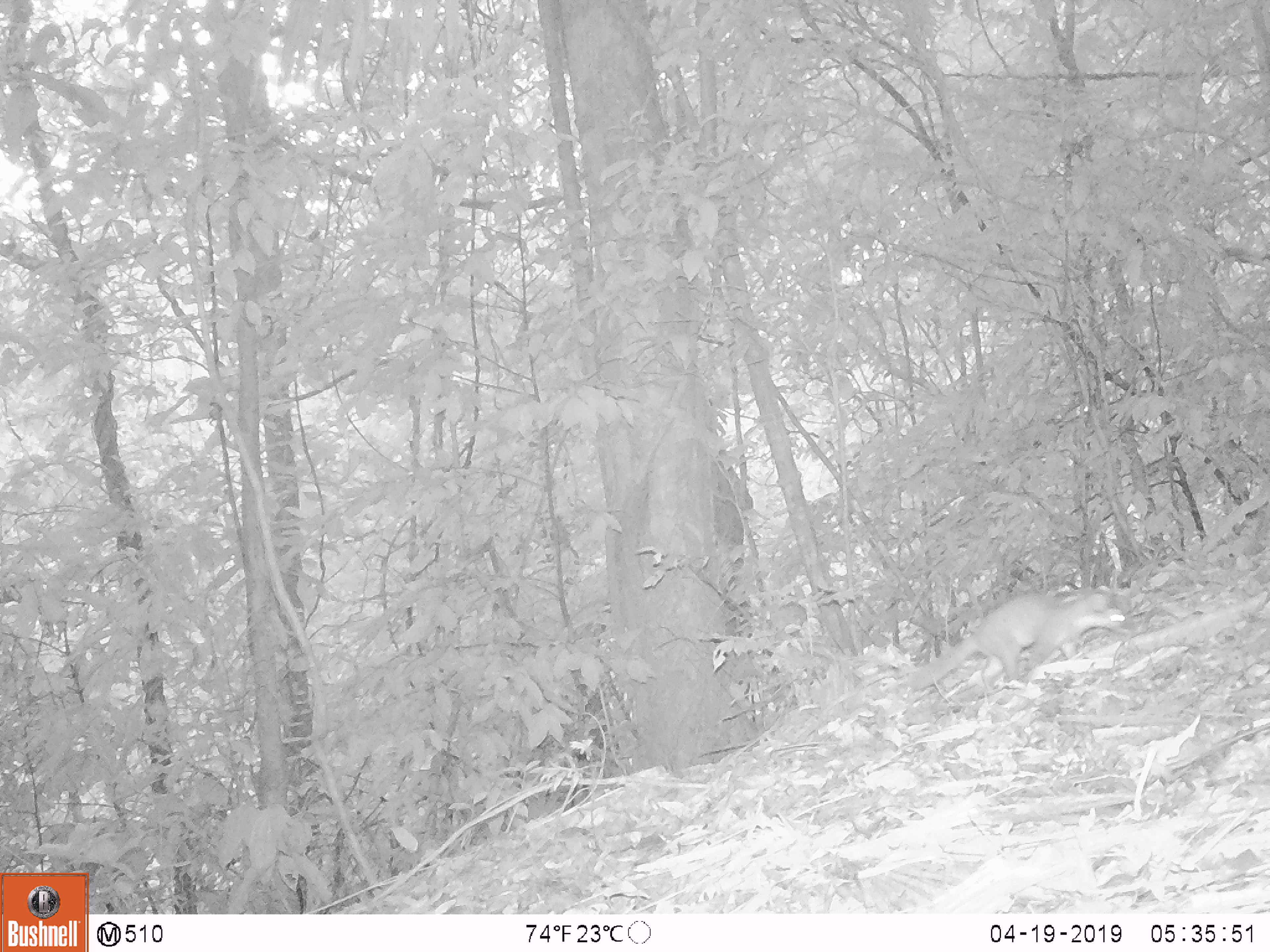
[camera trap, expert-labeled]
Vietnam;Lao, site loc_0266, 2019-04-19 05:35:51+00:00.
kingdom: Animalia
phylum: Chordata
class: Mammalia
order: Carnivora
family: Mustelidae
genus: Melogale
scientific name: Melogale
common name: ferret badger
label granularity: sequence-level